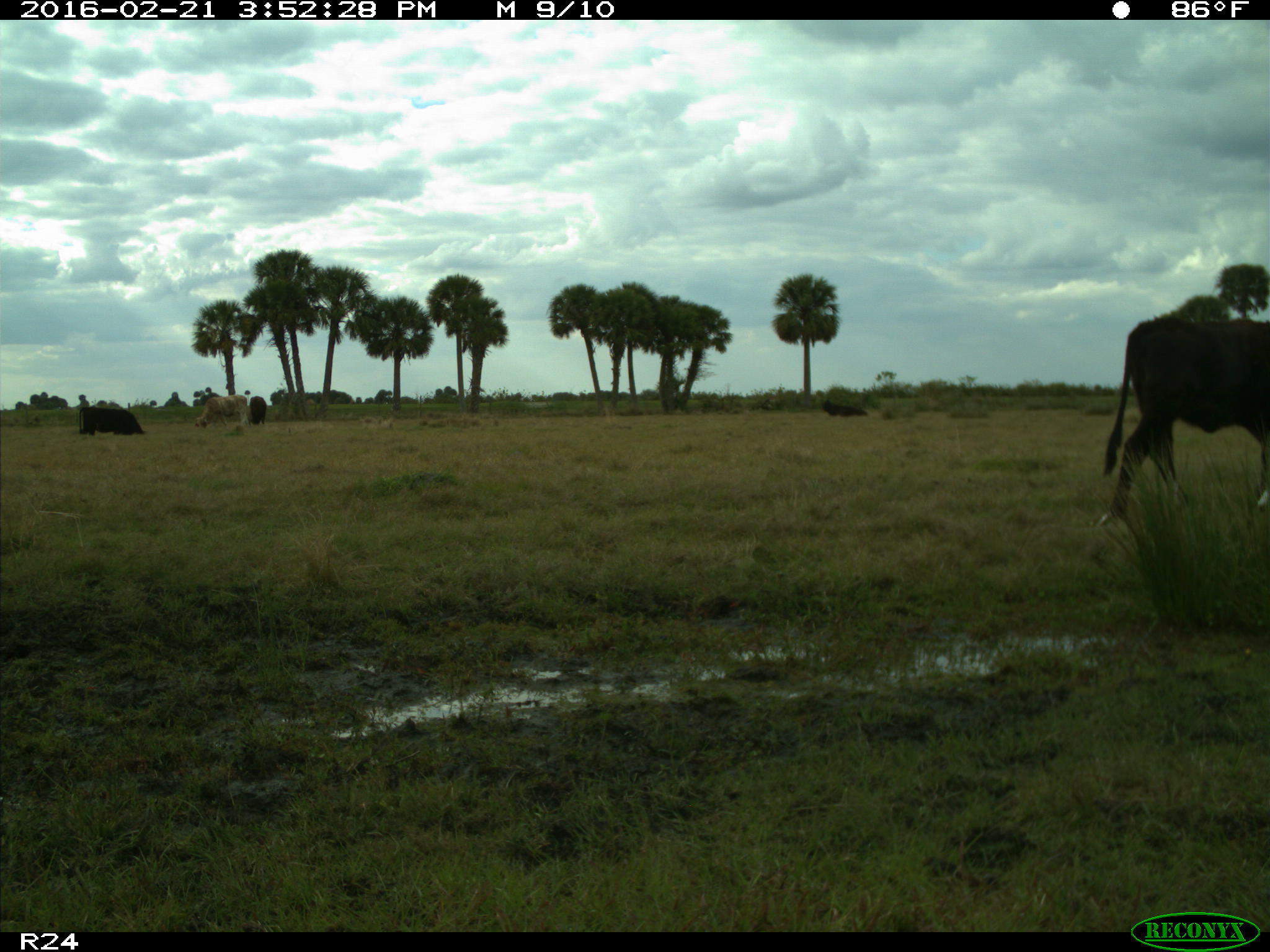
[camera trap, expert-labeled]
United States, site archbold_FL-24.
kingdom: Animalia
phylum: Chordata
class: Mammalia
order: Artiodactyla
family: Bovidae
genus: Bos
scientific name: Bos taurus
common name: domestic cow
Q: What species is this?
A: Bos taurus (domestic cow).